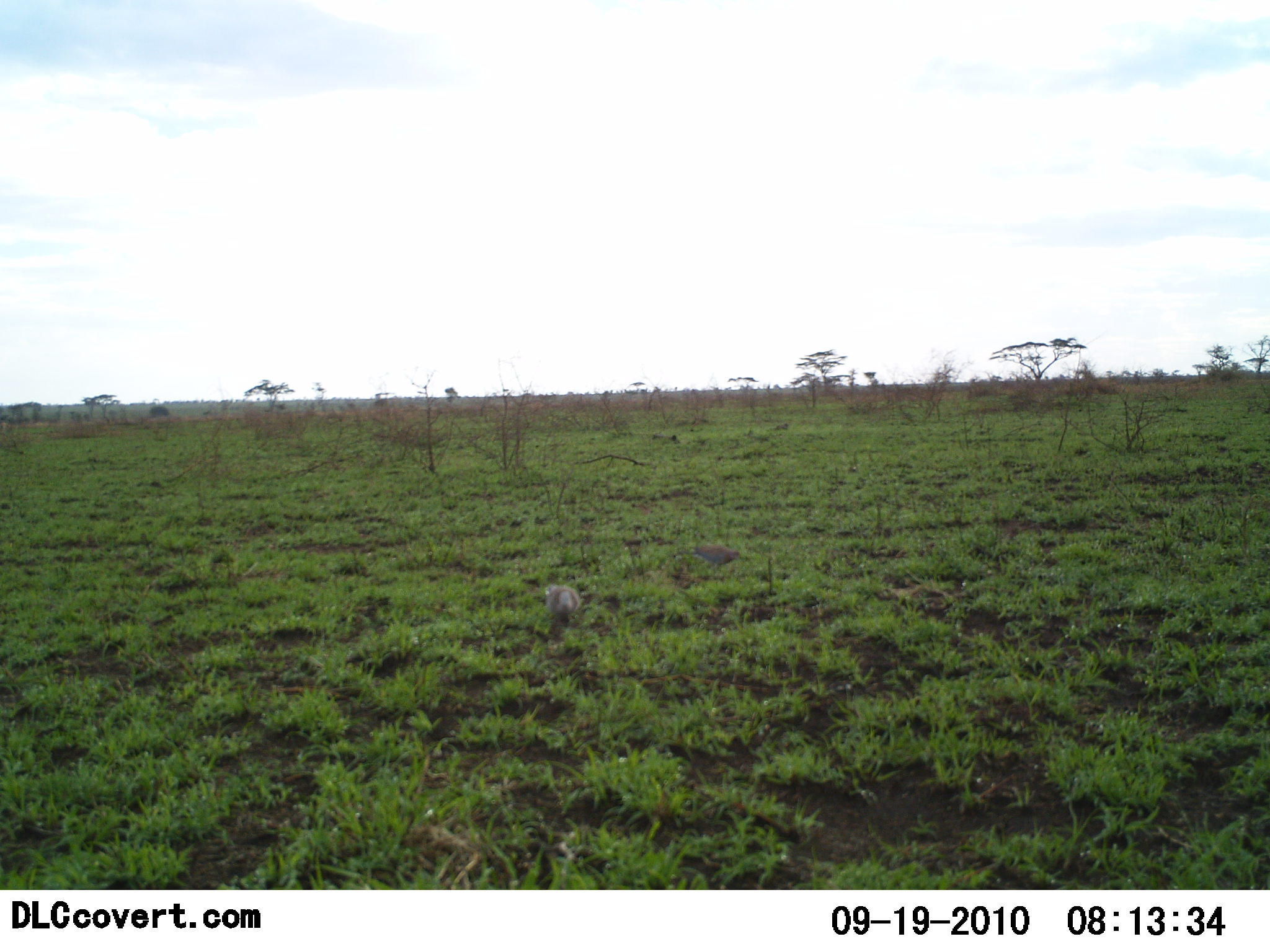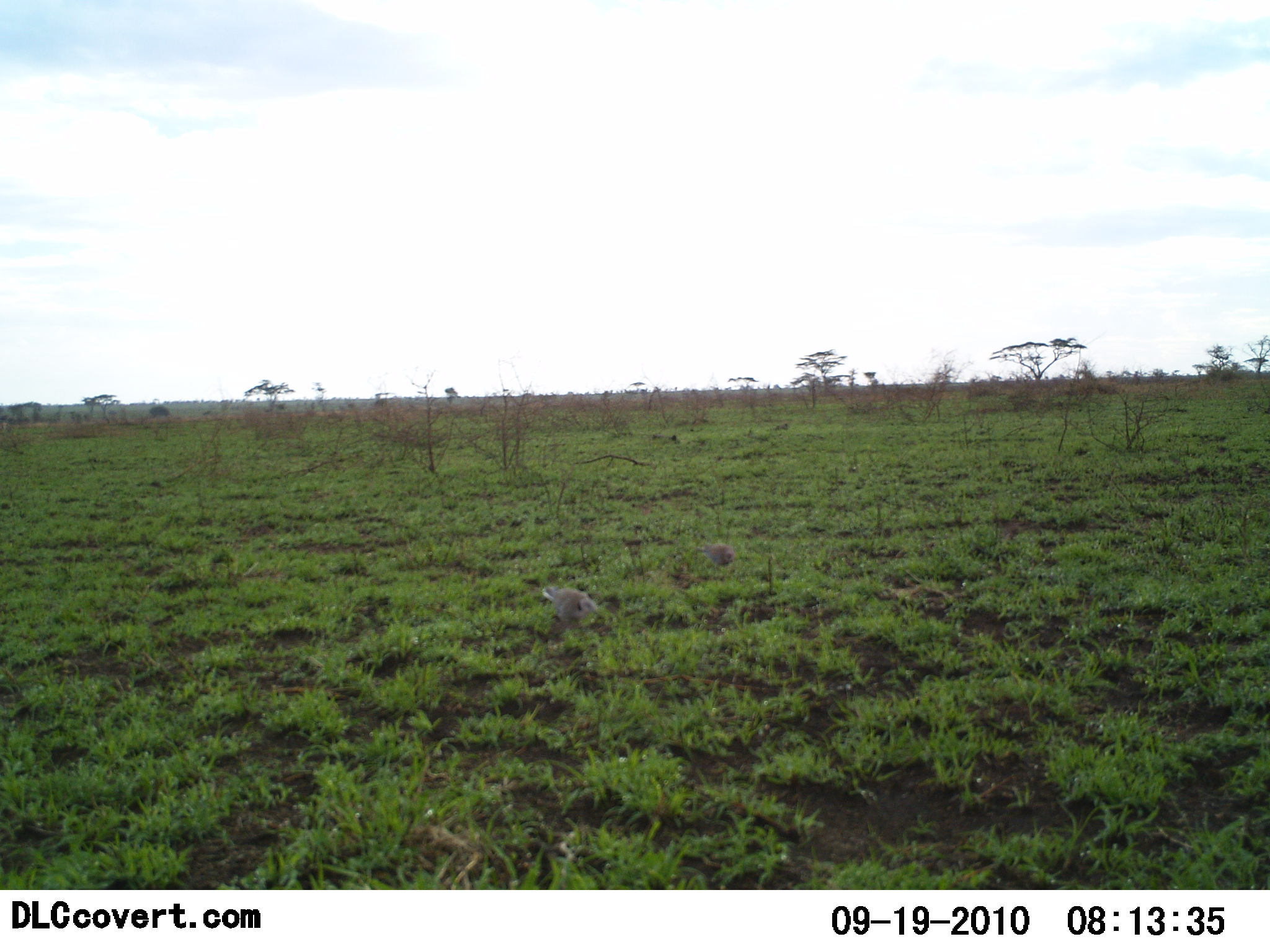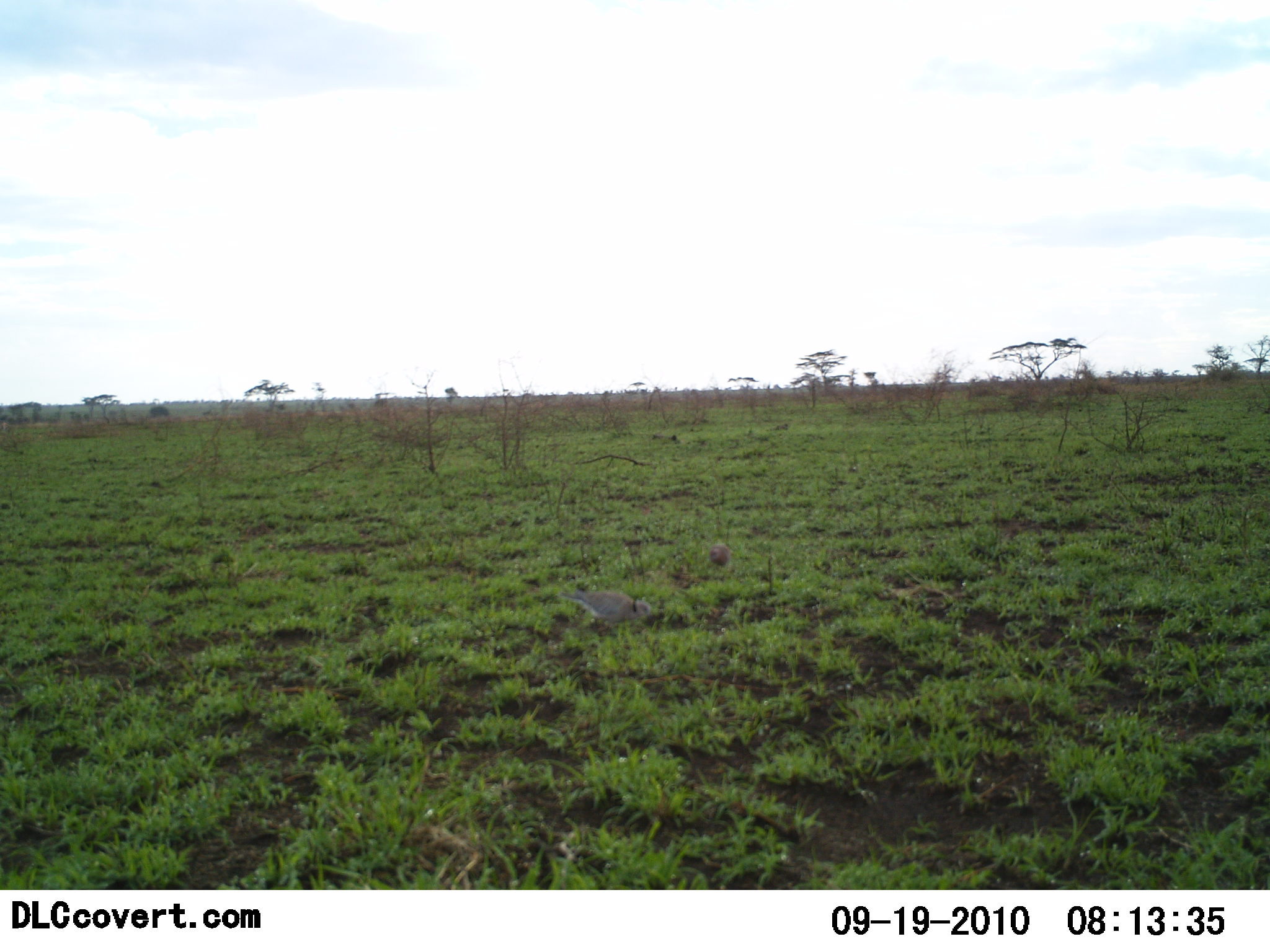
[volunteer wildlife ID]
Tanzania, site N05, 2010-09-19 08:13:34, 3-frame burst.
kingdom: Animalia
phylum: Chordata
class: Aves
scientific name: Aves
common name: bird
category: otherbird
Otherbird (bird) (Aves), count 2. Behavior (volunteer vote fractions): standing 10%, resting 0%, moving 80%, interacting 0%. Young present (vote fraction): 0%. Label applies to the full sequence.